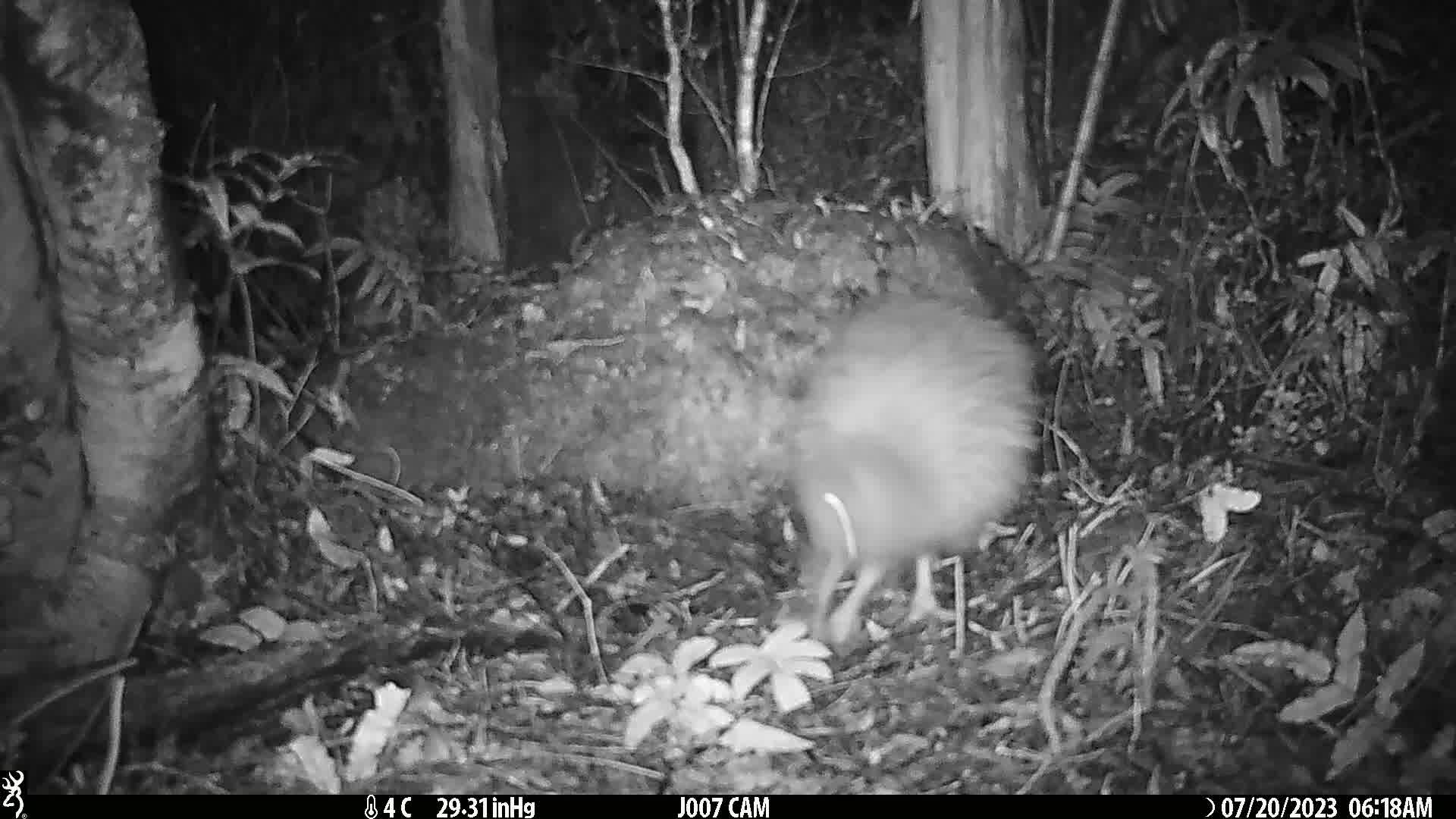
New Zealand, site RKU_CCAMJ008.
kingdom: Animalia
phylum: Chordata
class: Aves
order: Apterygiformes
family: Apterygidae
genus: Apteryx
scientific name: Apteryx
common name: kiwi